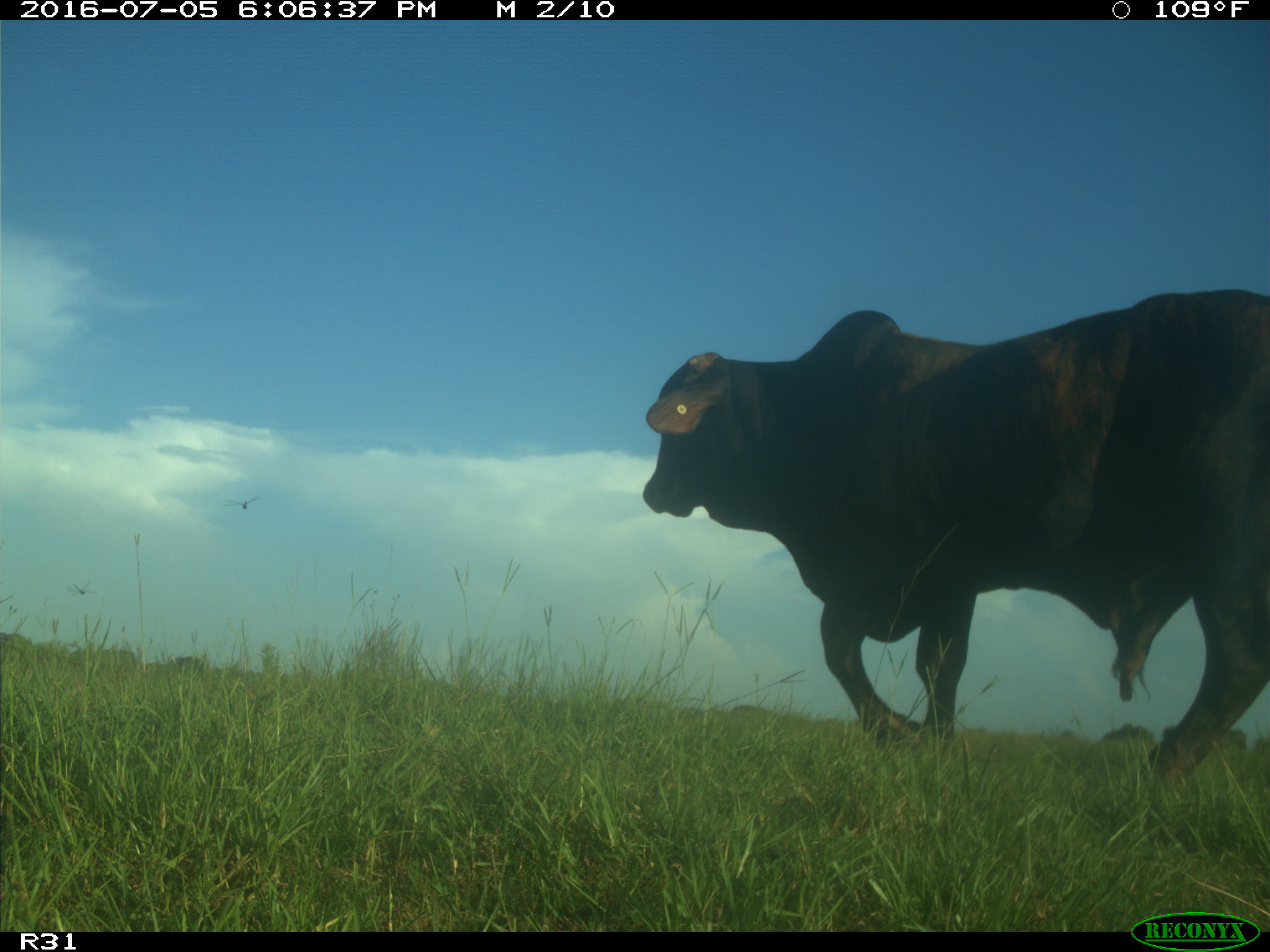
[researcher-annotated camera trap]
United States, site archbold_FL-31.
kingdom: Animalia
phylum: Chordata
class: Mammalia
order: Artiodactyla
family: Bovidae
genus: Bos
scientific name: Bos taurus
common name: domestic cow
Bos taurus (domestic cow).